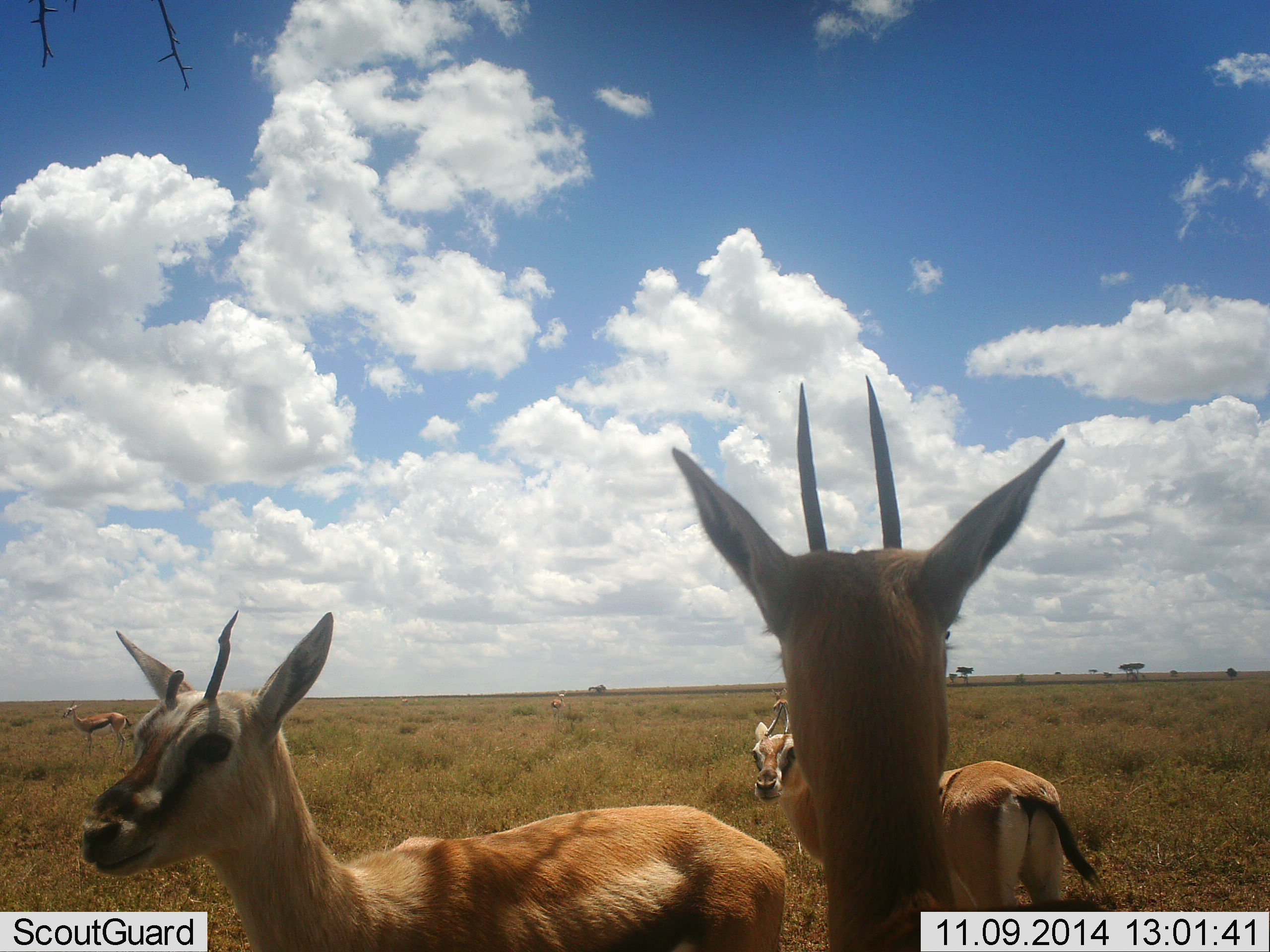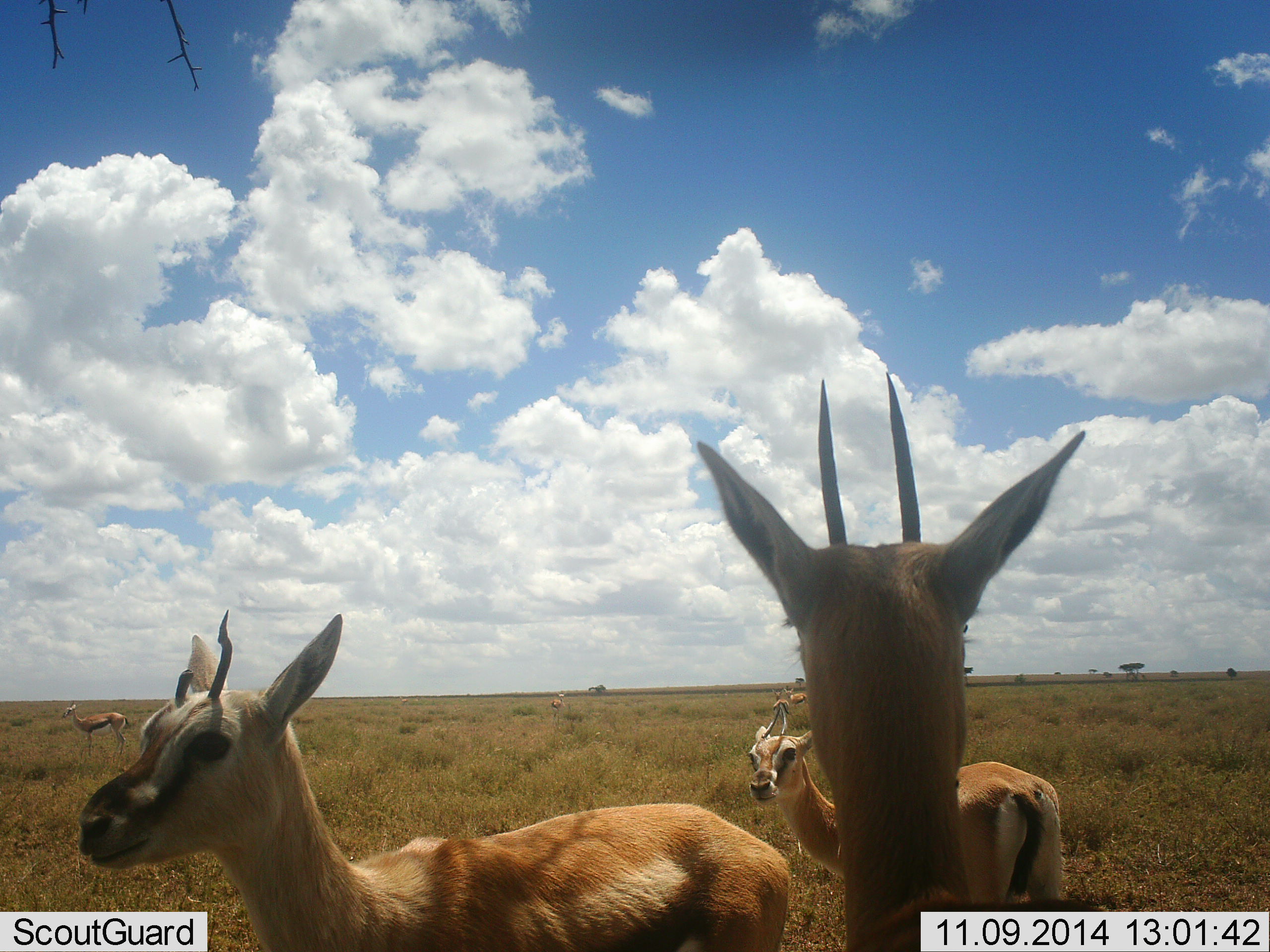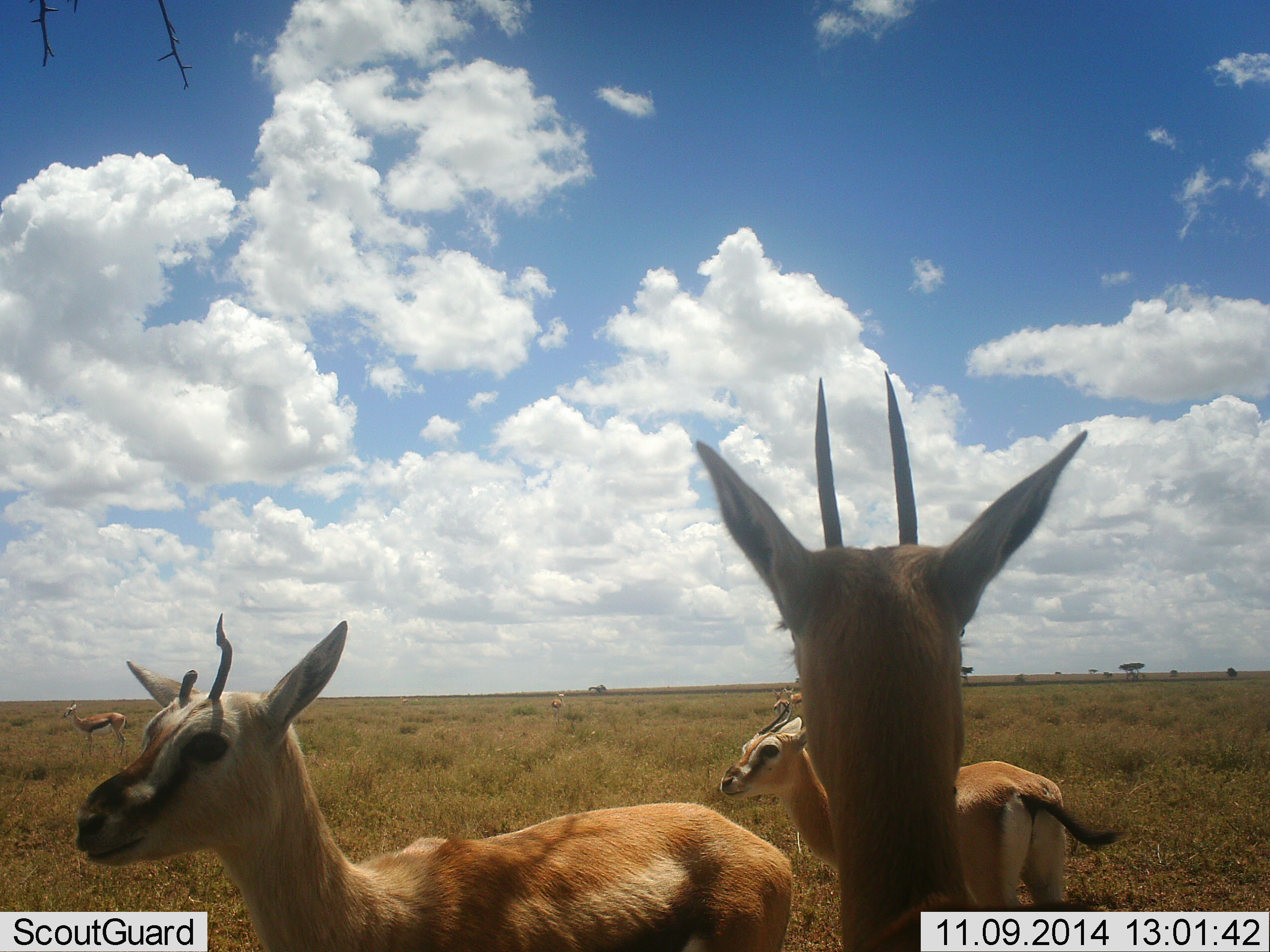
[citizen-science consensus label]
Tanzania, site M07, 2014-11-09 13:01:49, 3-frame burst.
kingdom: Animalia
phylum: Chordata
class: Mammalia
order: Artiodactyla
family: Bovidae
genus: Eudorcas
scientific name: Eudorcas thomsonii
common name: thomson's gazelle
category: gazellethomsons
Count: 6.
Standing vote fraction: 80%.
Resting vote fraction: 10%.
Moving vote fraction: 10%.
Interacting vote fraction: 20%.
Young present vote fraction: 0%.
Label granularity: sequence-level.